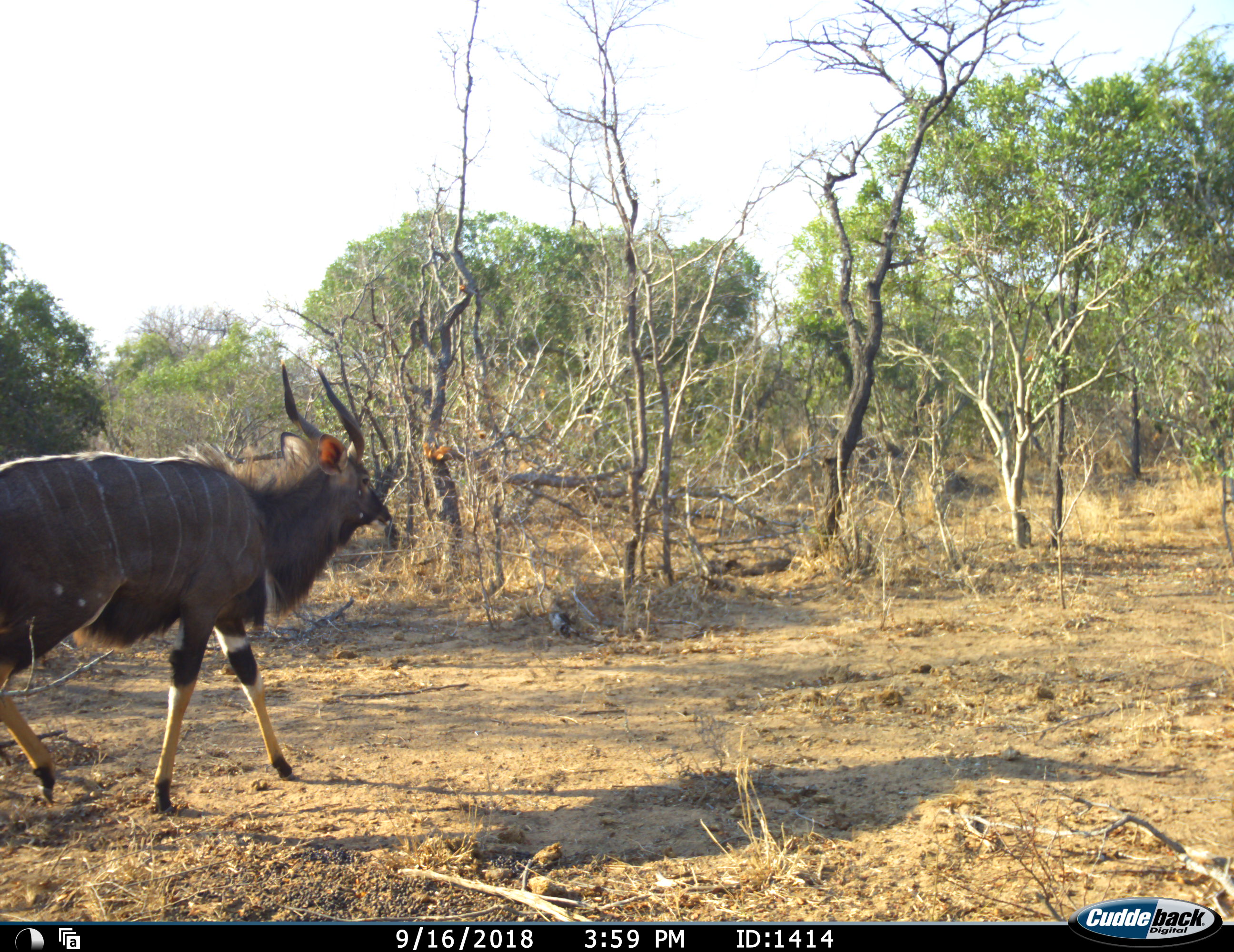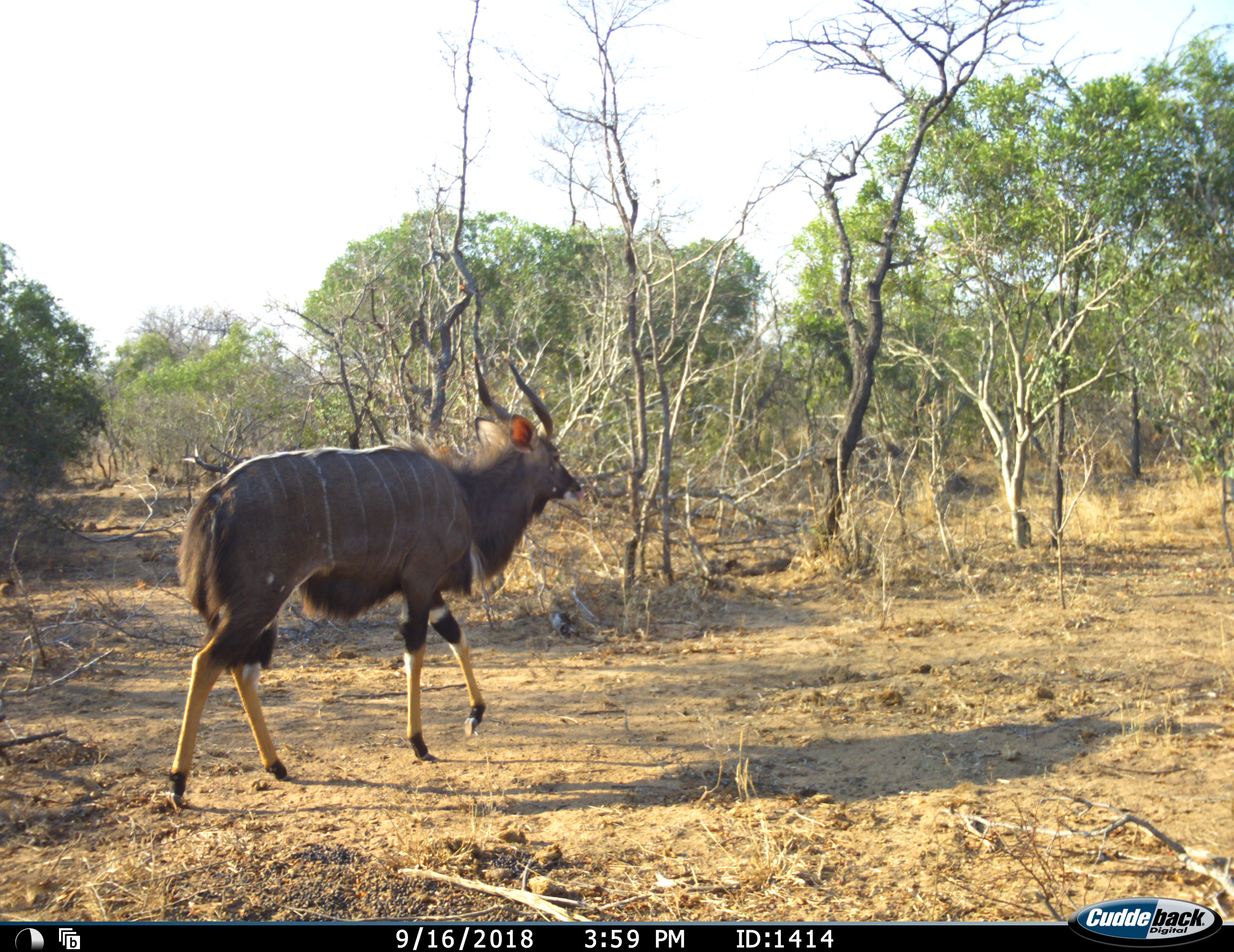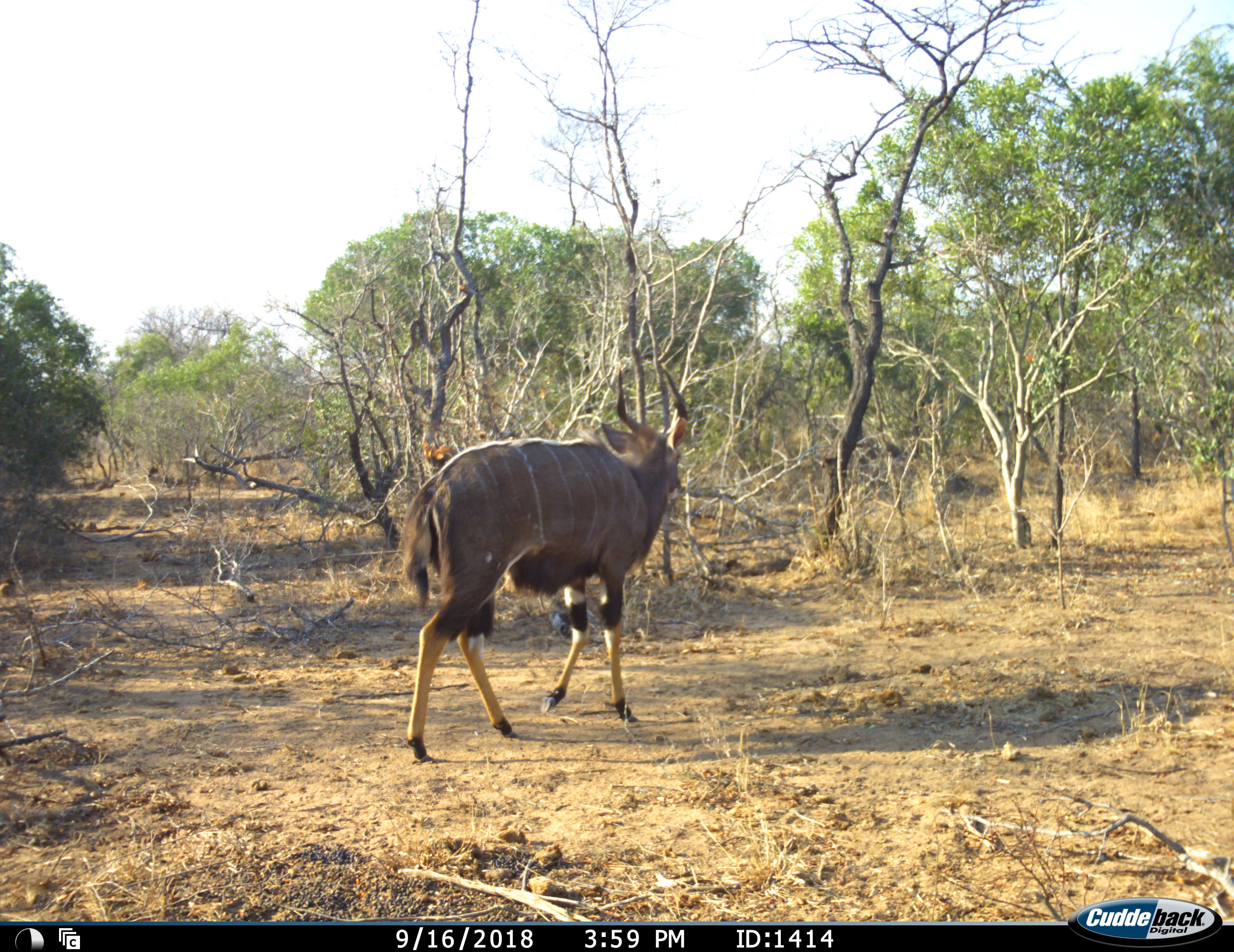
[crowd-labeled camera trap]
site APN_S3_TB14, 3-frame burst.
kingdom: Animalia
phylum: Chordata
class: Mammalia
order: Artiodactyla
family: Bovidae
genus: Tragelaphus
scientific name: Tragelaphus angasii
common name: nyala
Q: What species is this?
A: Nyala (Tragelaphus angasii).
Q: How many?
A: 1.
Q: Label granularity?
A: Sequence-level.